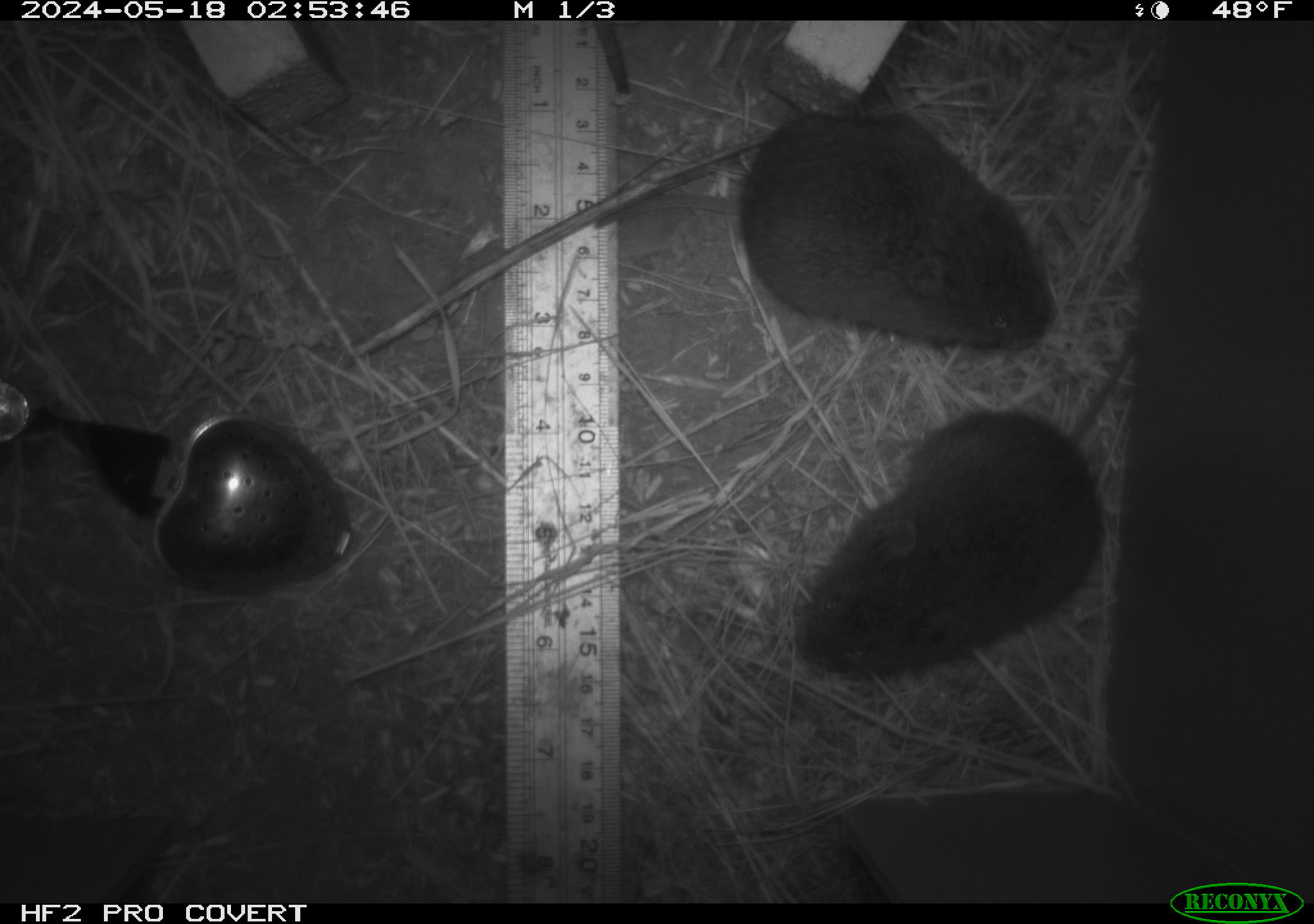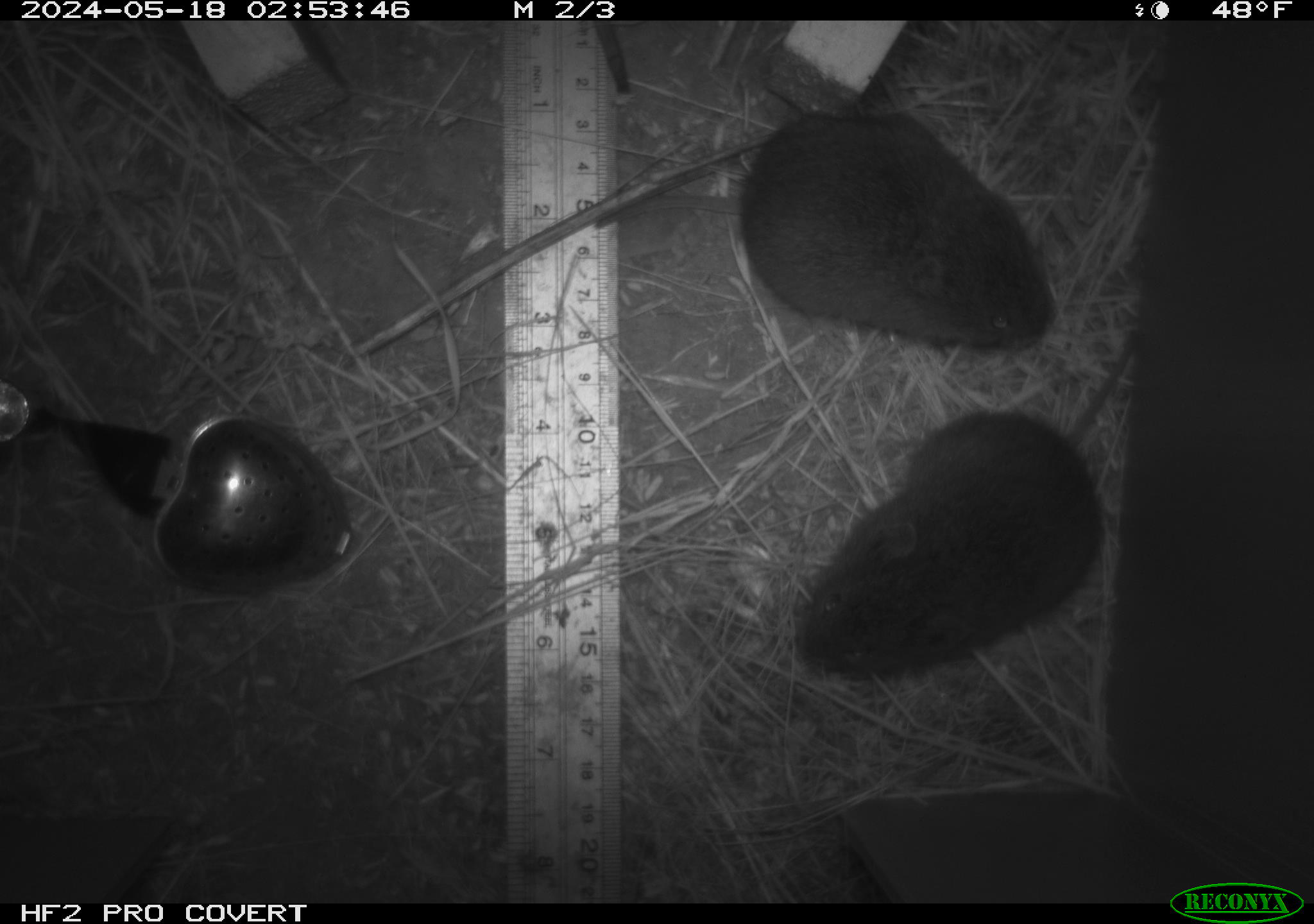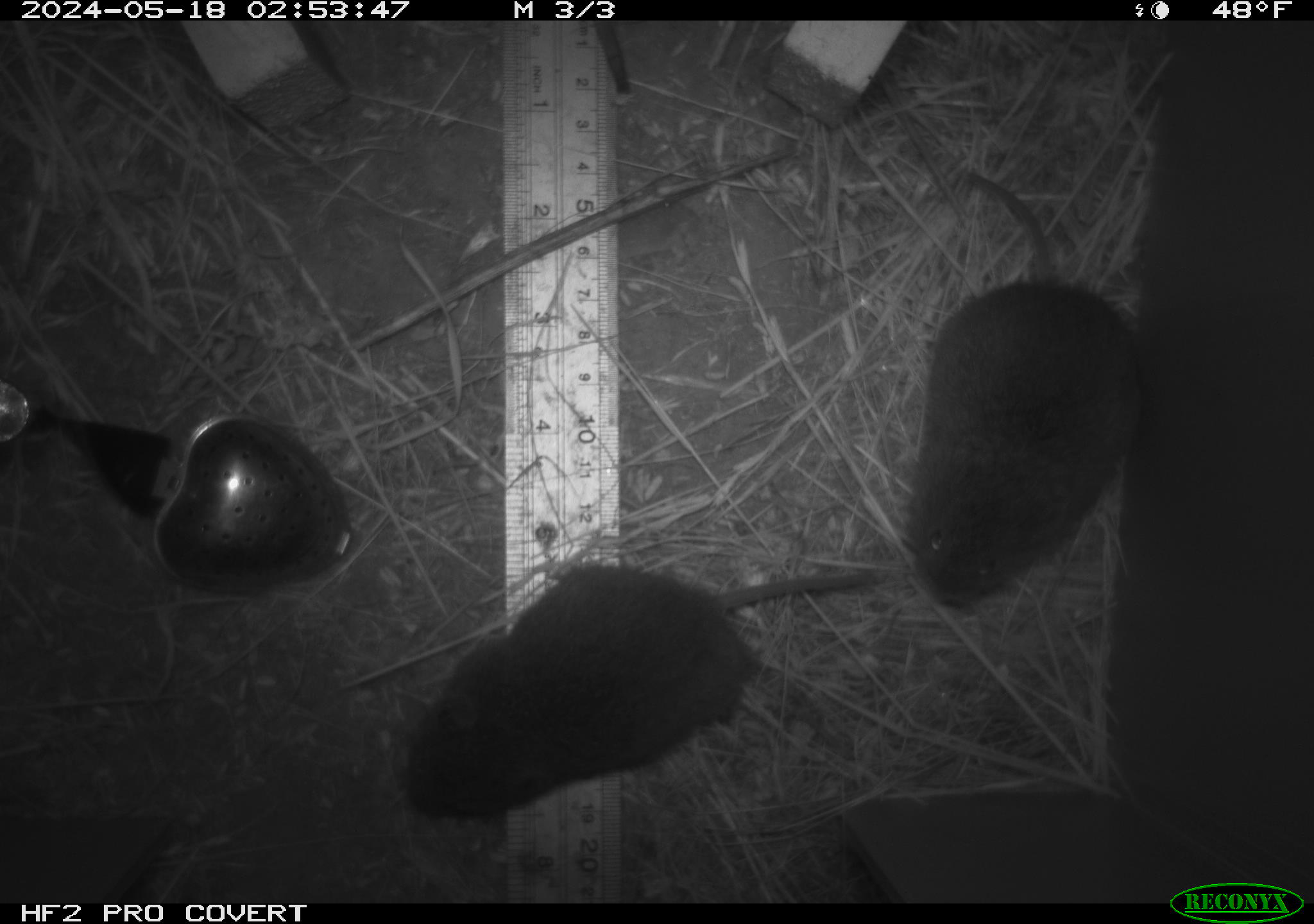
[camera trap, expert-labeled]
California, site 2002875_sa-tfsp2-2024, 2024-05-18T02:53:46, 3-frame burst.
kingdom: Animalia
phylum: Chordata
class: Mammalia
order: Rodentia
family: Cricetidae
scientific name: Arvicolinae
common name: voles, lemmings, and muskrats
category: arvicolinae subfamily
Arvicolinae subfamily (voles, lemmings, and muskrats) (Arvicolinae).